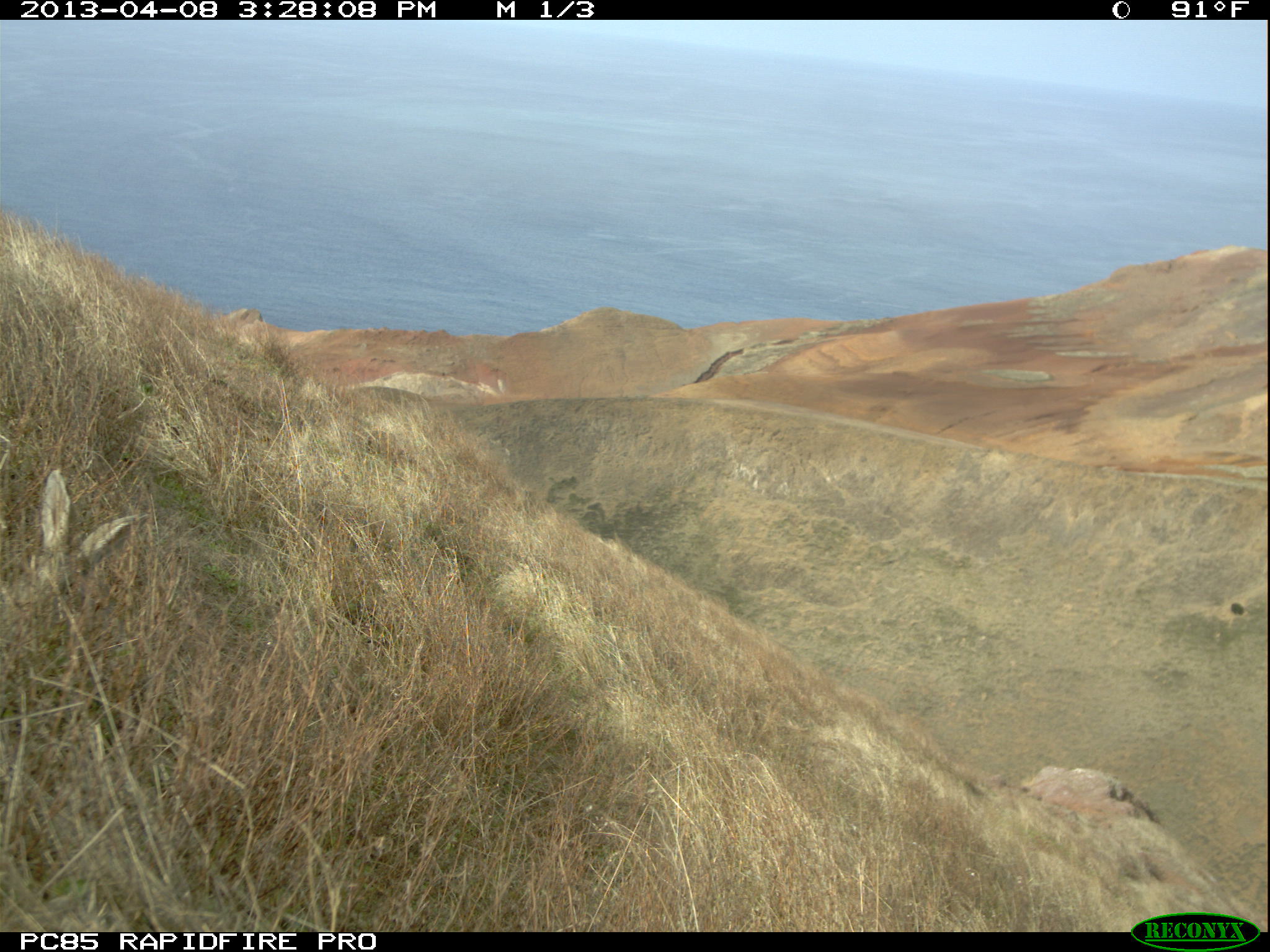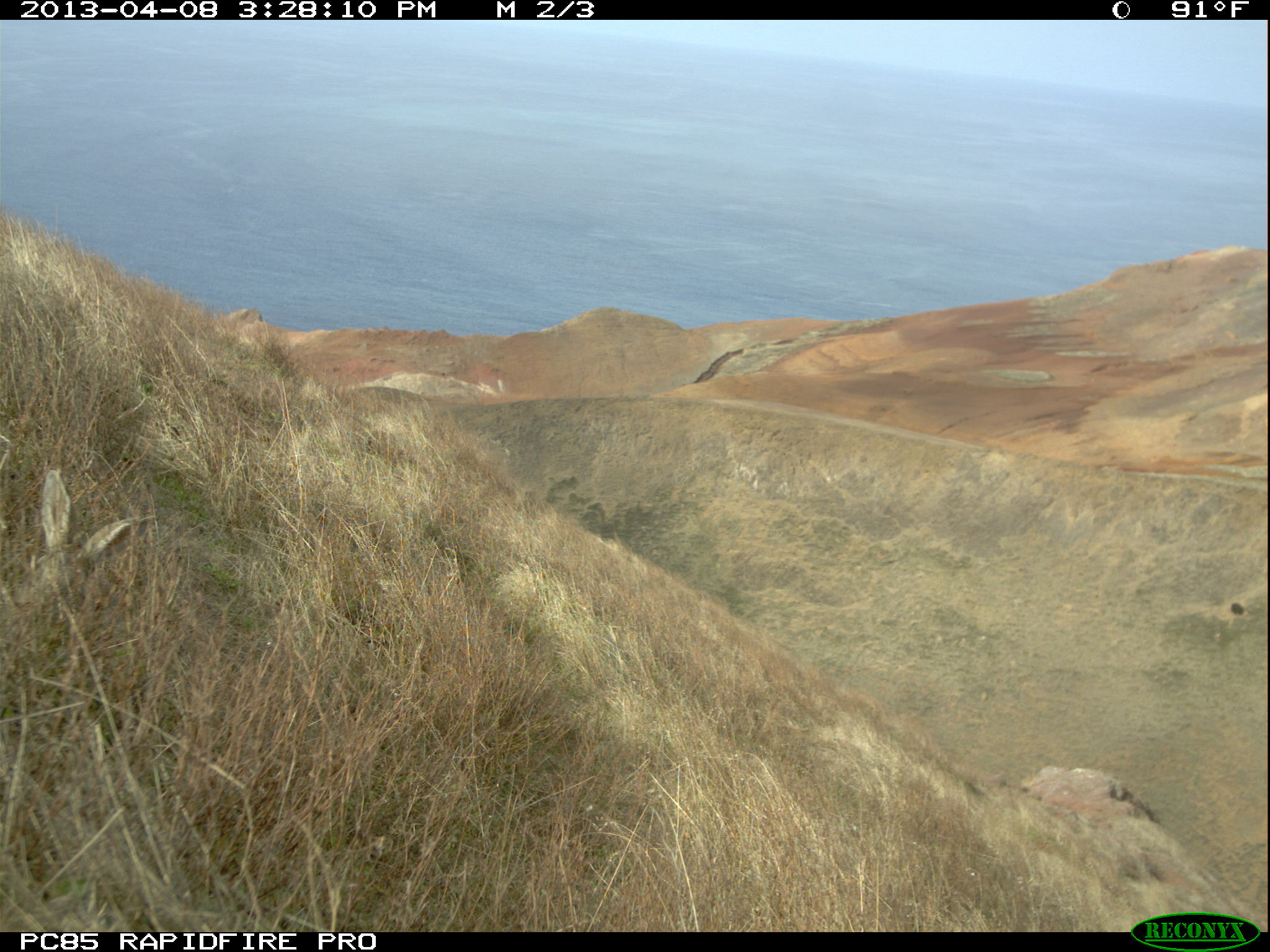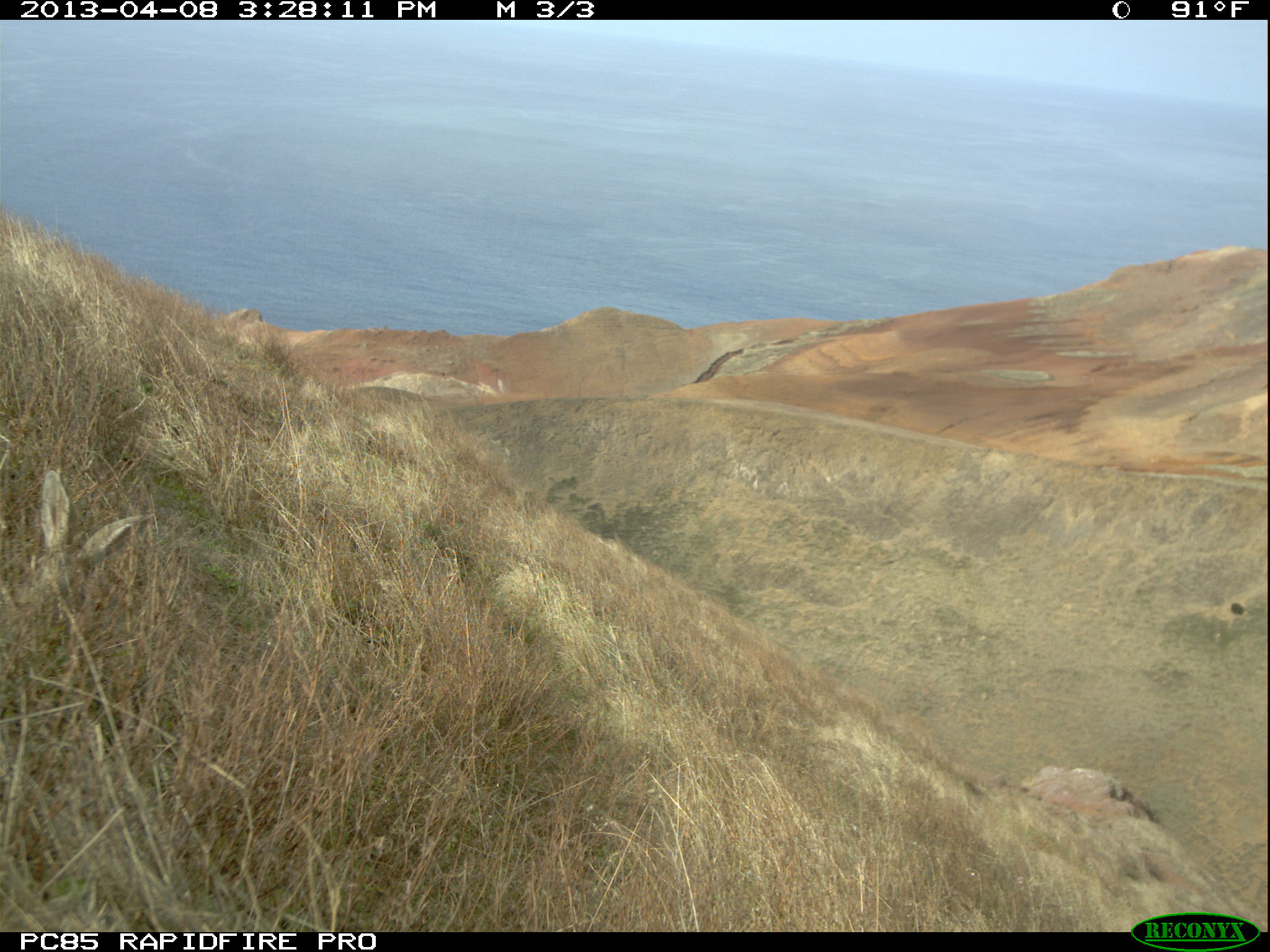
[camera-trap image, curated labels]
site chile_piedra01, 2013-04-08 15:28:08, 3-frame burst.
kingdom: Animalia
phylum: Chordata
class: Mammalia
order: Lagomorpha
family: Leporidae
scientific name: Leporidae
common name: rabbits and hares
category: rabbit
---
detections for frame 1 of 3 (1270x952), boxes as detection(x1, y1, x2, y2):
rabbit: detection(0, 472, 143, 615)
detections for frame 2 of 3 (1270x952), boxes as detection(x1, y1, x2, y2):
rabbit: detection(0, 470, 153, 624)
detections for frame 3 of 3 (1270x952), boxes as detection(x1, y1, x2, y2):
rabbit: detection(0, 465, 154, 629)